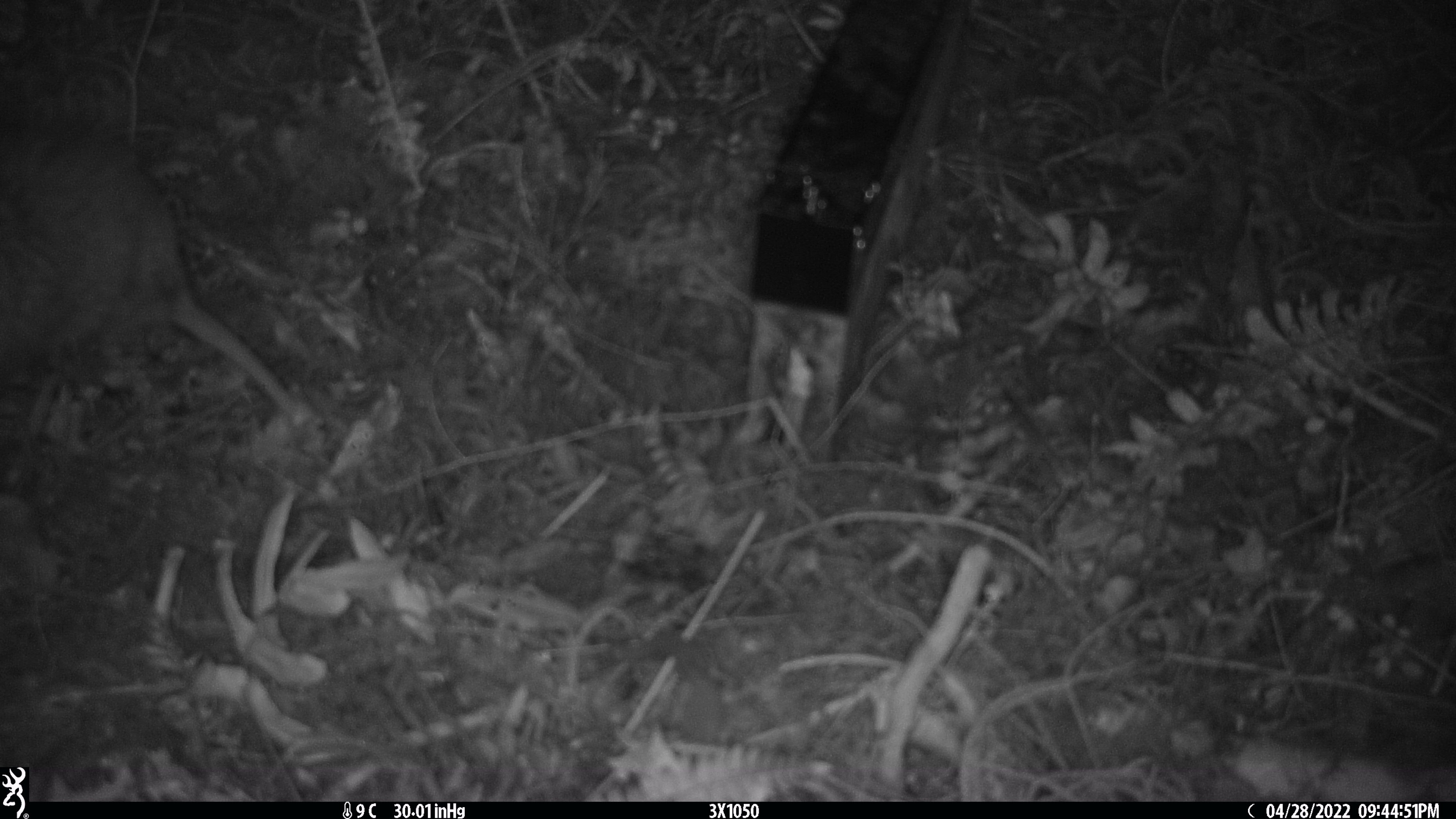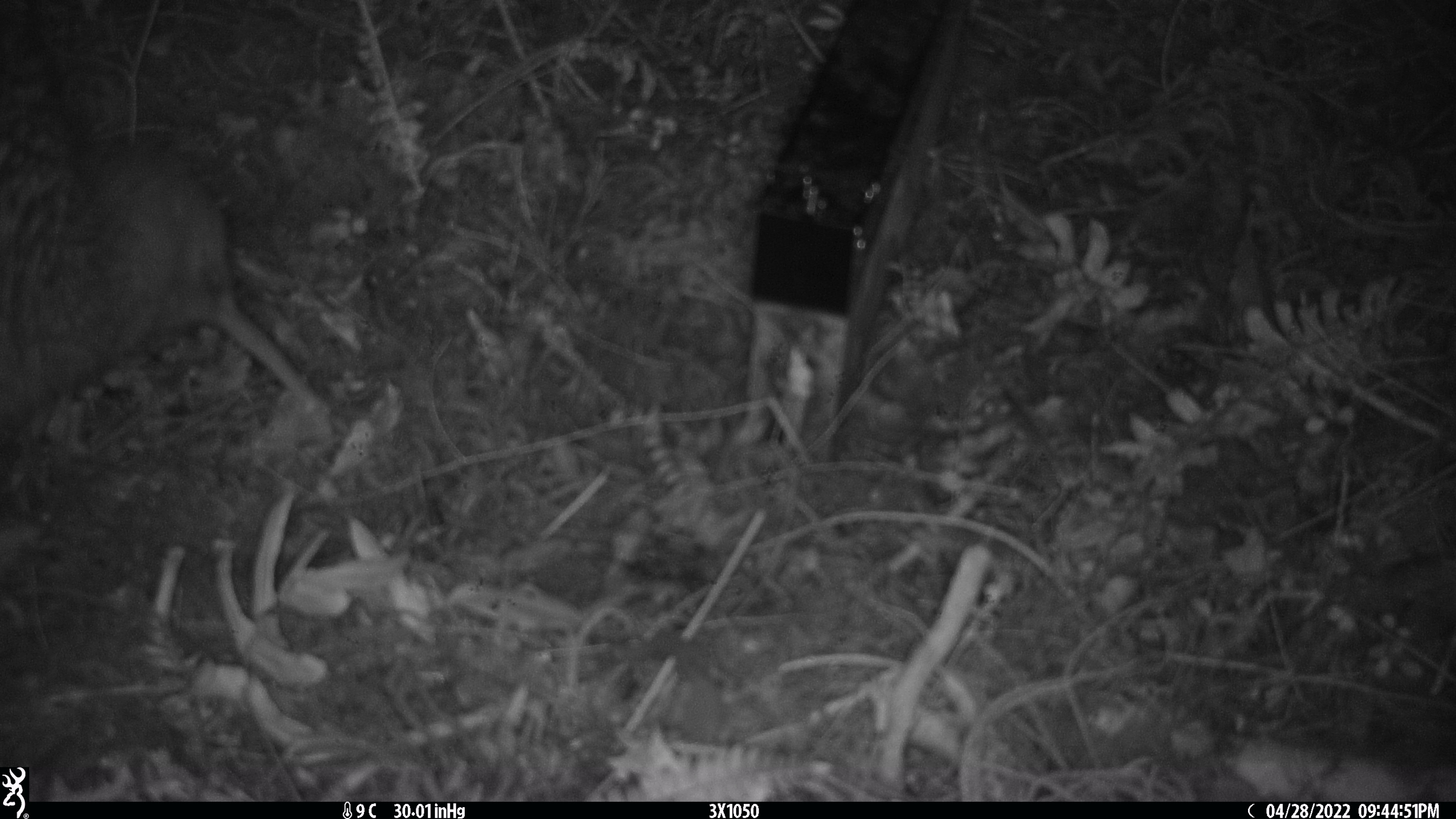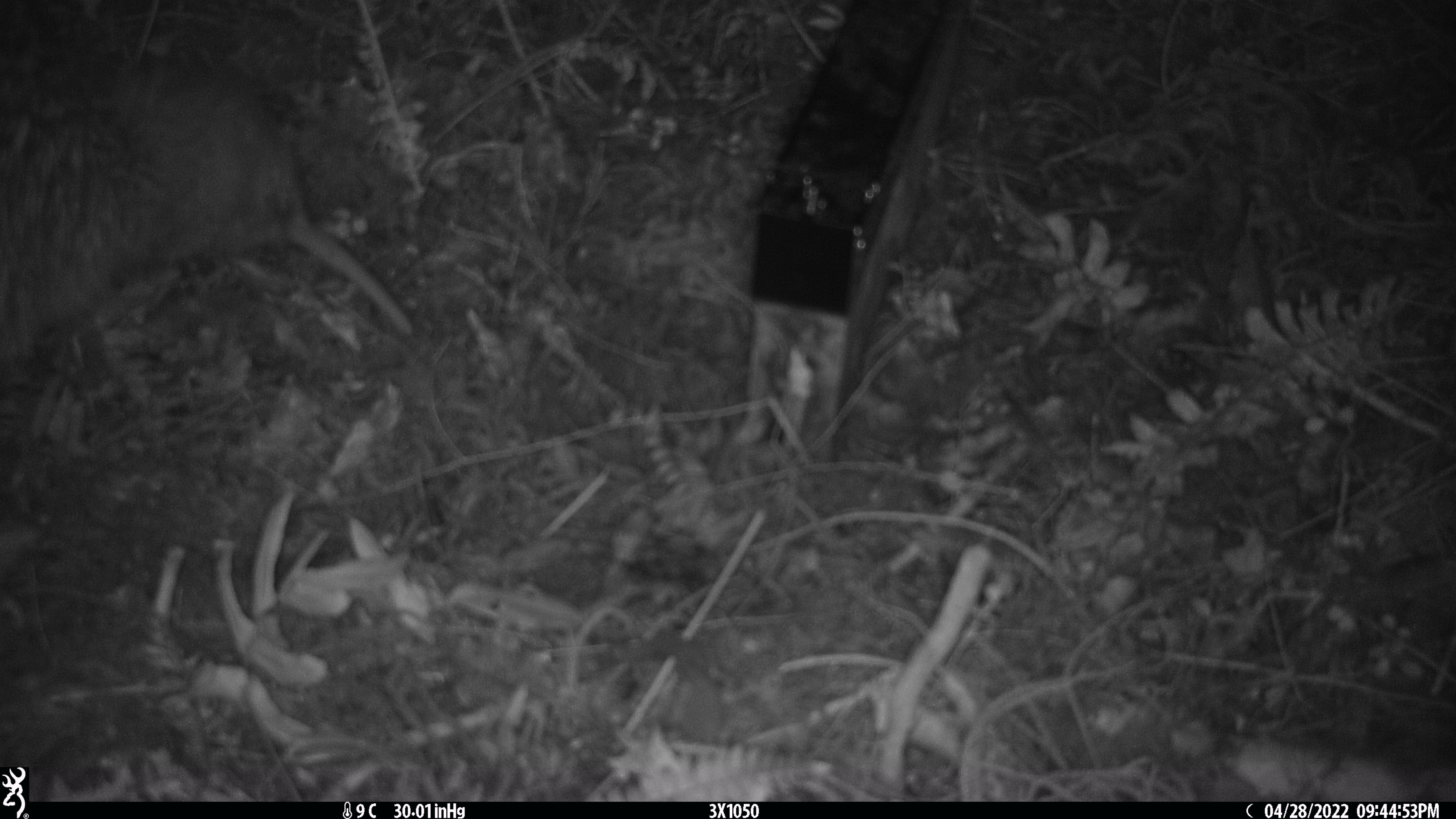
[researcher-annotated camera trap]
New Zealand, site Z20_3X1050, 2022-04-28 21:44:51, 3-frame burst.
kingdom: Animalia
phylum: Chordata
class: Aves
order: Apterygiformes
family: Apterygidae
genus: Apteryx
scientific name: Apteryx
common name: kiwi